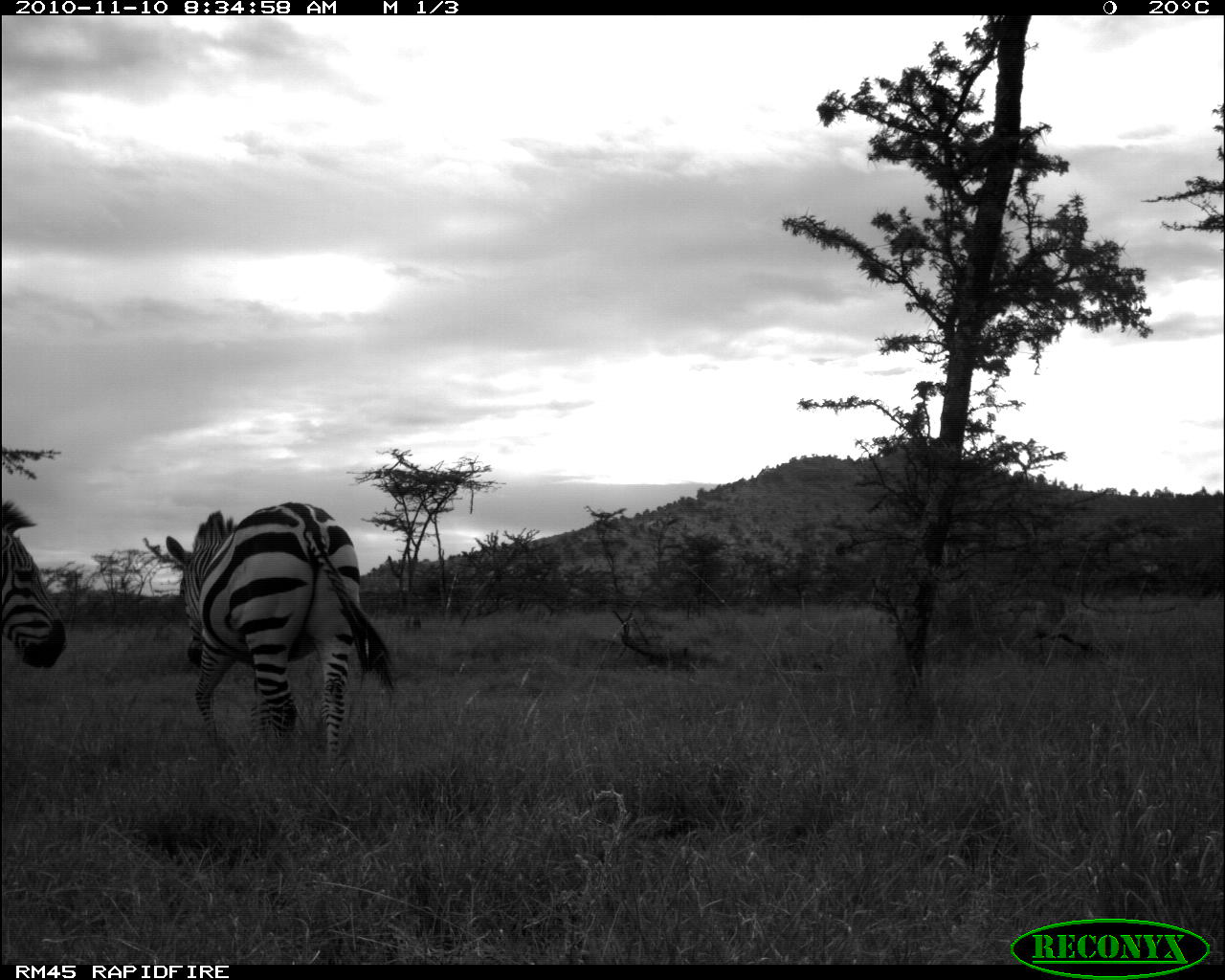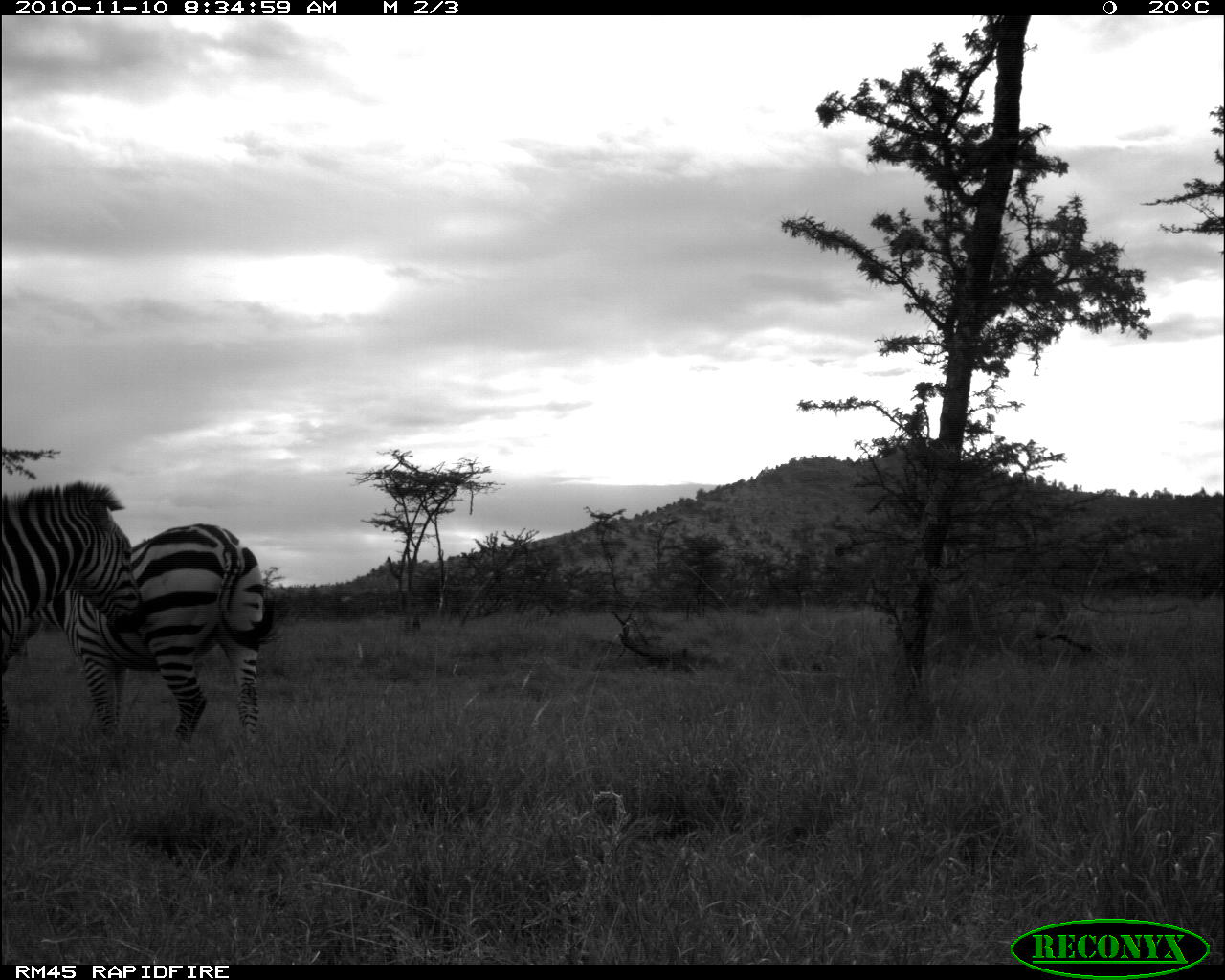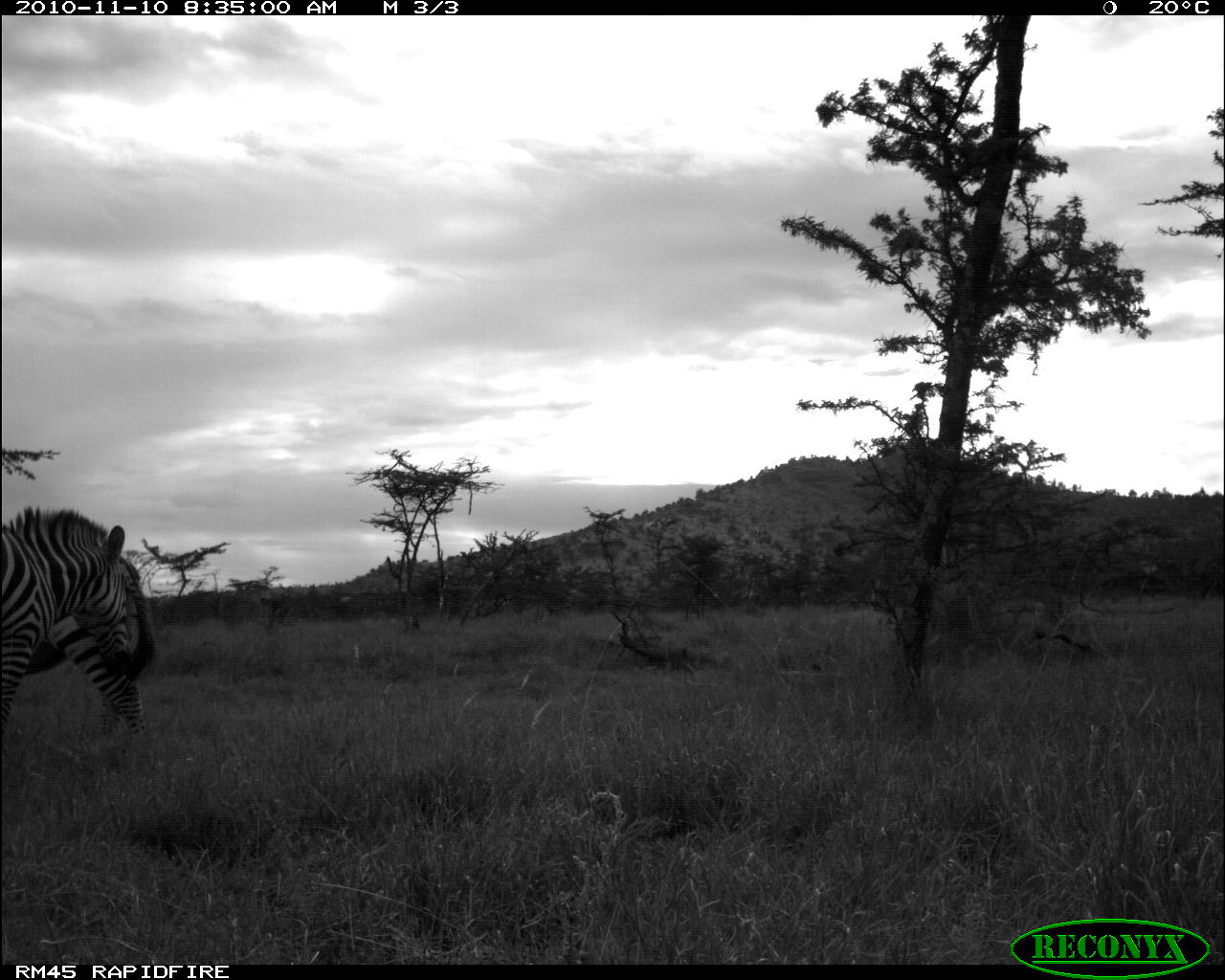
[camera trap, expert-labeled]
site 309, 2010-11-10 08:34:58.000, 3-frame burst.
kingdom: Animalia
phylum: Chordata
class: Mammalia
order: Perissodactyla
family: Equidae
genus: Equus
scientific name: Equus quagga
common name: plains zebra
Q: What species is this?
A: Equus quagga (plains zebra).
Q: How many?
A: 2.